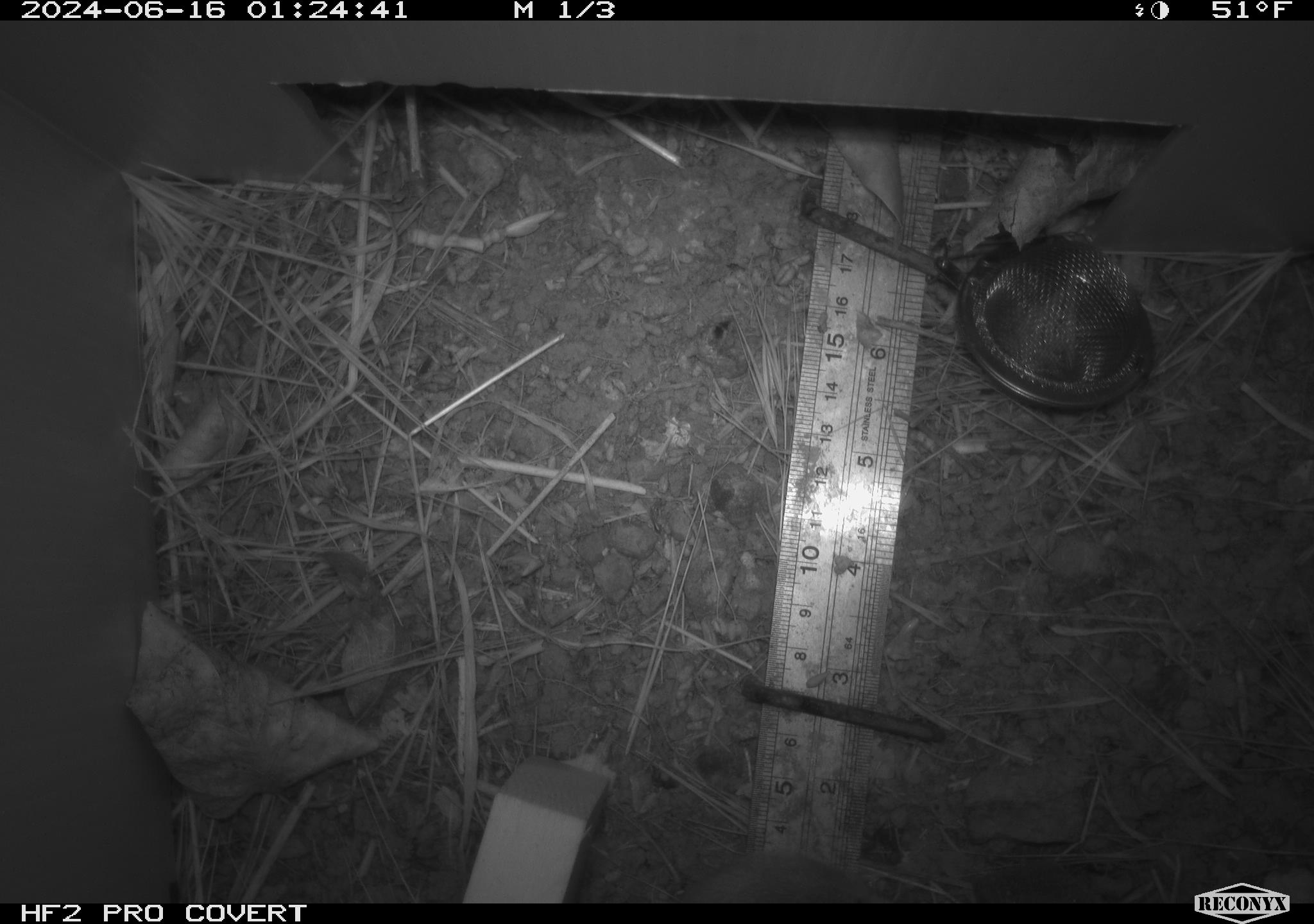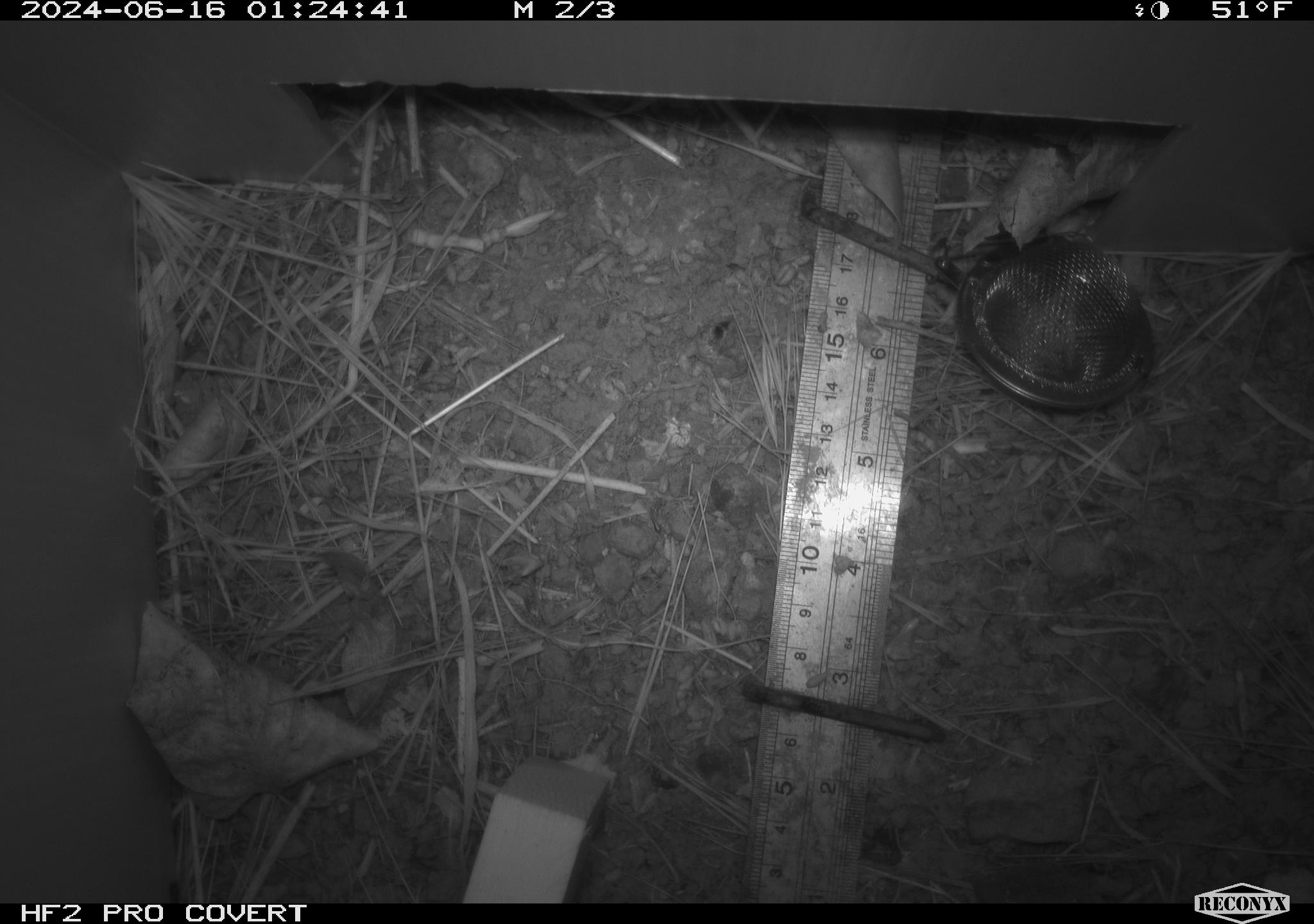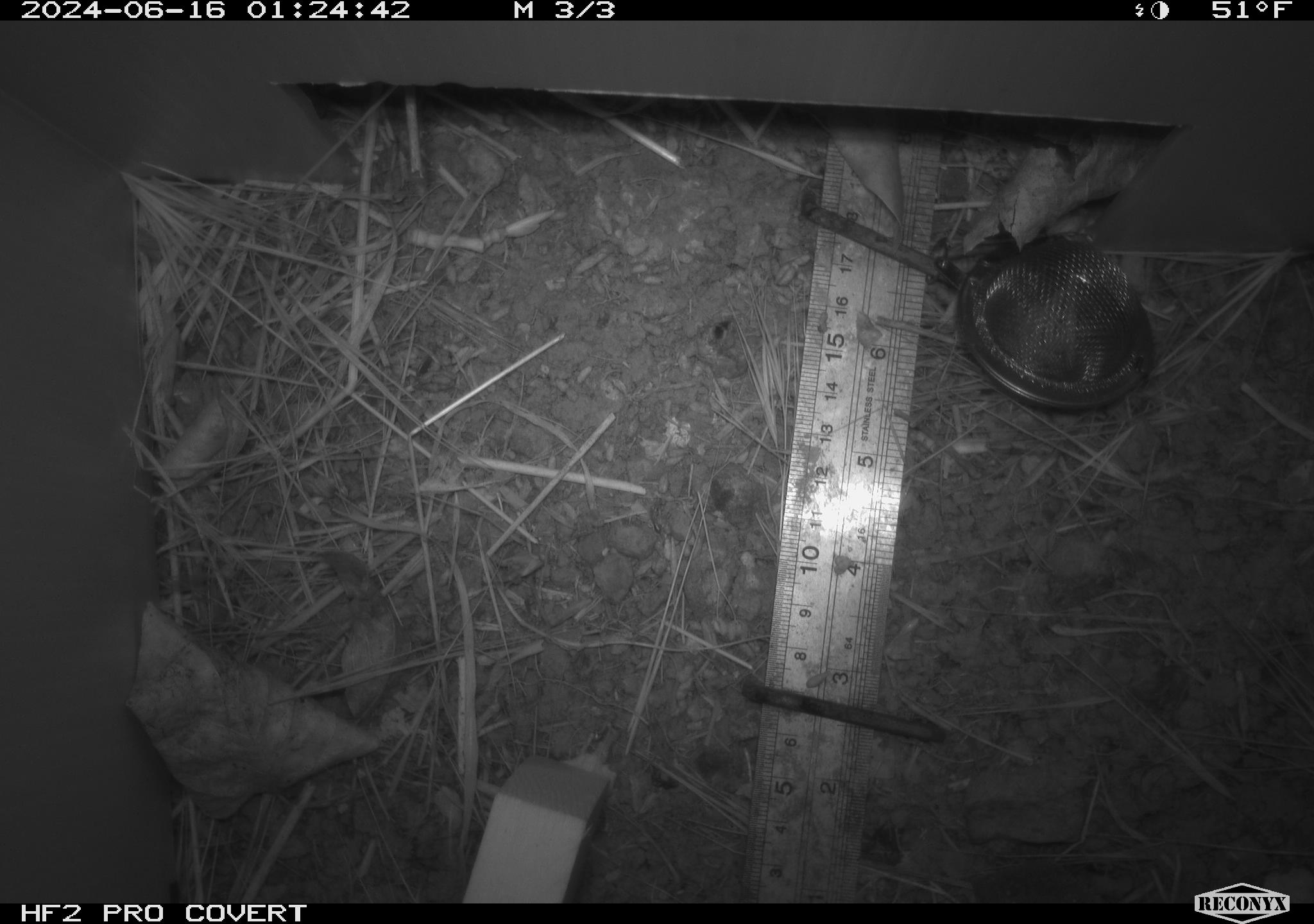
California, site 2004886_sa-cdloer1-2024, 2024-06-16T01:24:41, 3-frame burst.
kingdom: Animalia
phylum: Chordata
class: Mammalia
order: Rodentia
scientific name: Rodentia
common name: mouse species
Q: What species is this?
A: Mouse species (Rodentia).